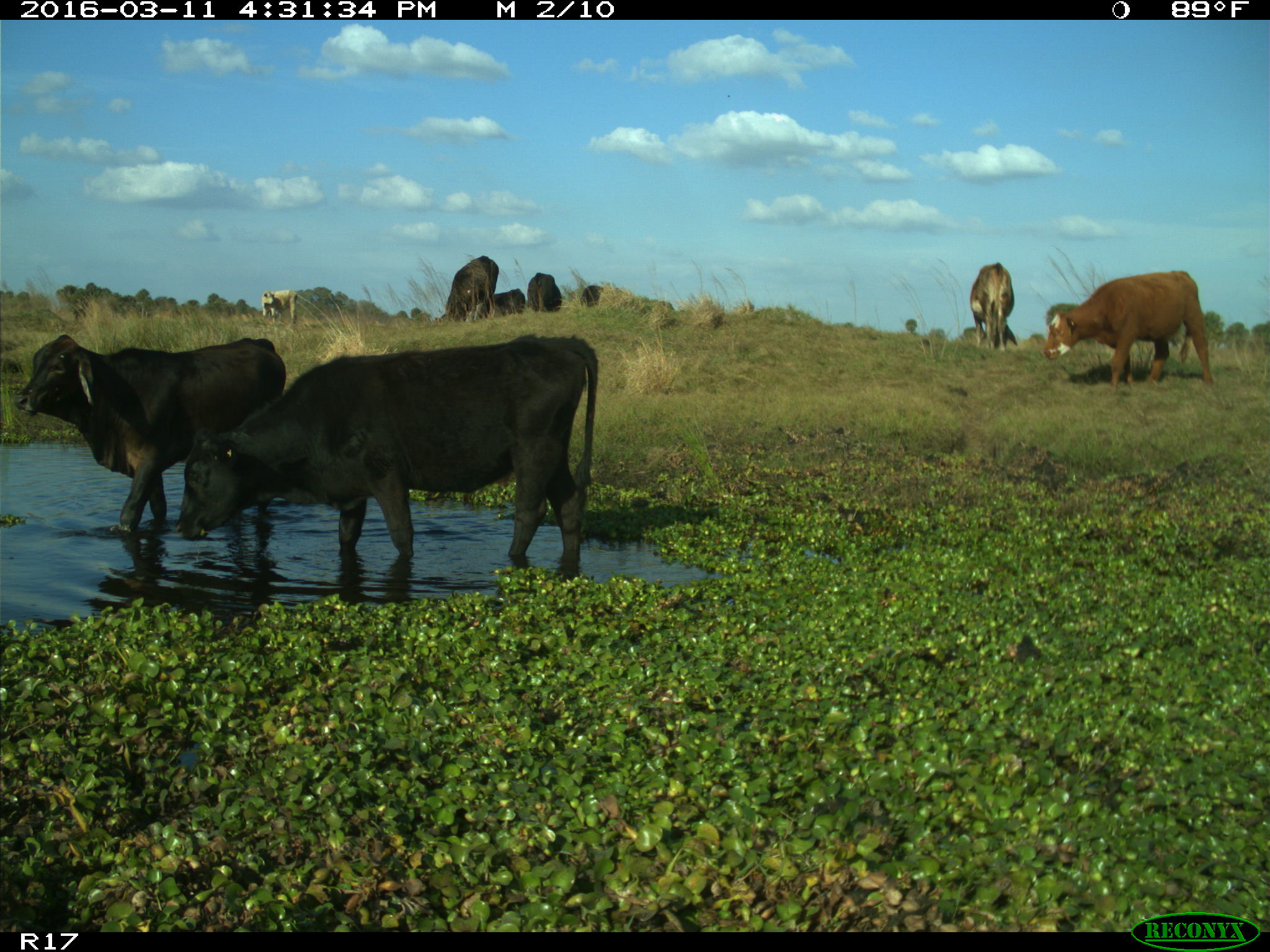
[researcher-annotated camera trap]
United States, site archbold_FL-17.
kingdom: Animalia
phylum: Chordata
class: Mammalia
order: Artiodactyla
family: Bovidae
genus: Bos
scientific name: Bos taurus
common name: domestic cow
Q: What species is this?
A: Bos taurus (domestic cow).